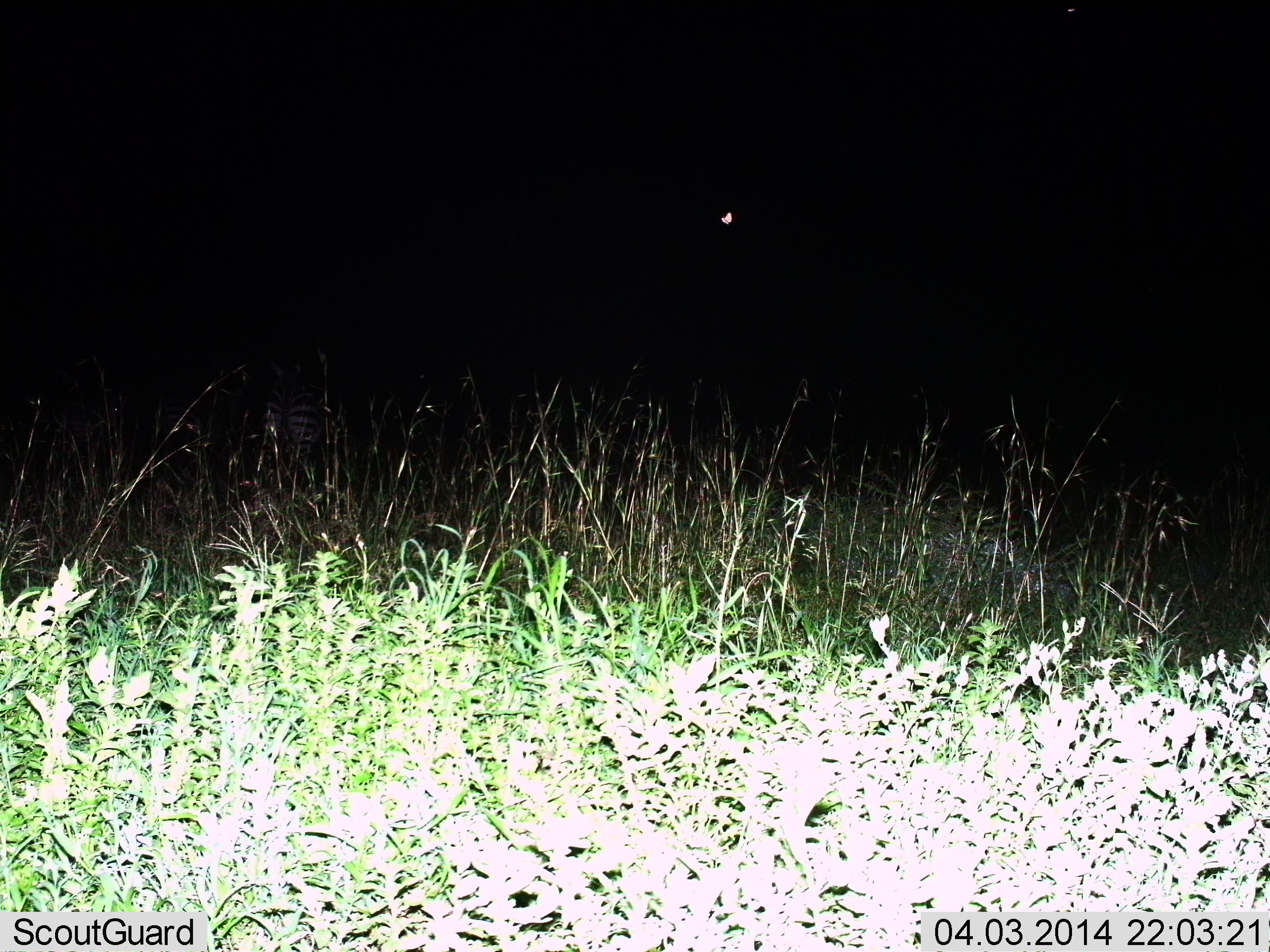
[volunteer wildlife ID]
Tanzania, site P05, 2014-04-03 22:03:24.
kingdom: Animalia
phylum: Chordata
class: Mammalia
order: Perissodactyla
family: Equidae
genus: Equus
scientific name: Equus quagga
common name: plains zebra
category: zebra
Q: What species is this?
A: Zebra (plains zebra) (Equus quagga).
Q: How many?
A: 1.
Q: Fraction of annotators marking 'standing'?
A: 100%.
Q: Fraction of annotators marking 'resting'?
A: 11%.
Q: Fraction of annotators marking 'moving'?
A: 0%.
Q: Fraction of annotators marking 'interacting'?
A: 0%.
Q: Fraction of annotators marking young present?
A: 0%.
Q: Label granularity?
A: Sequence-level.